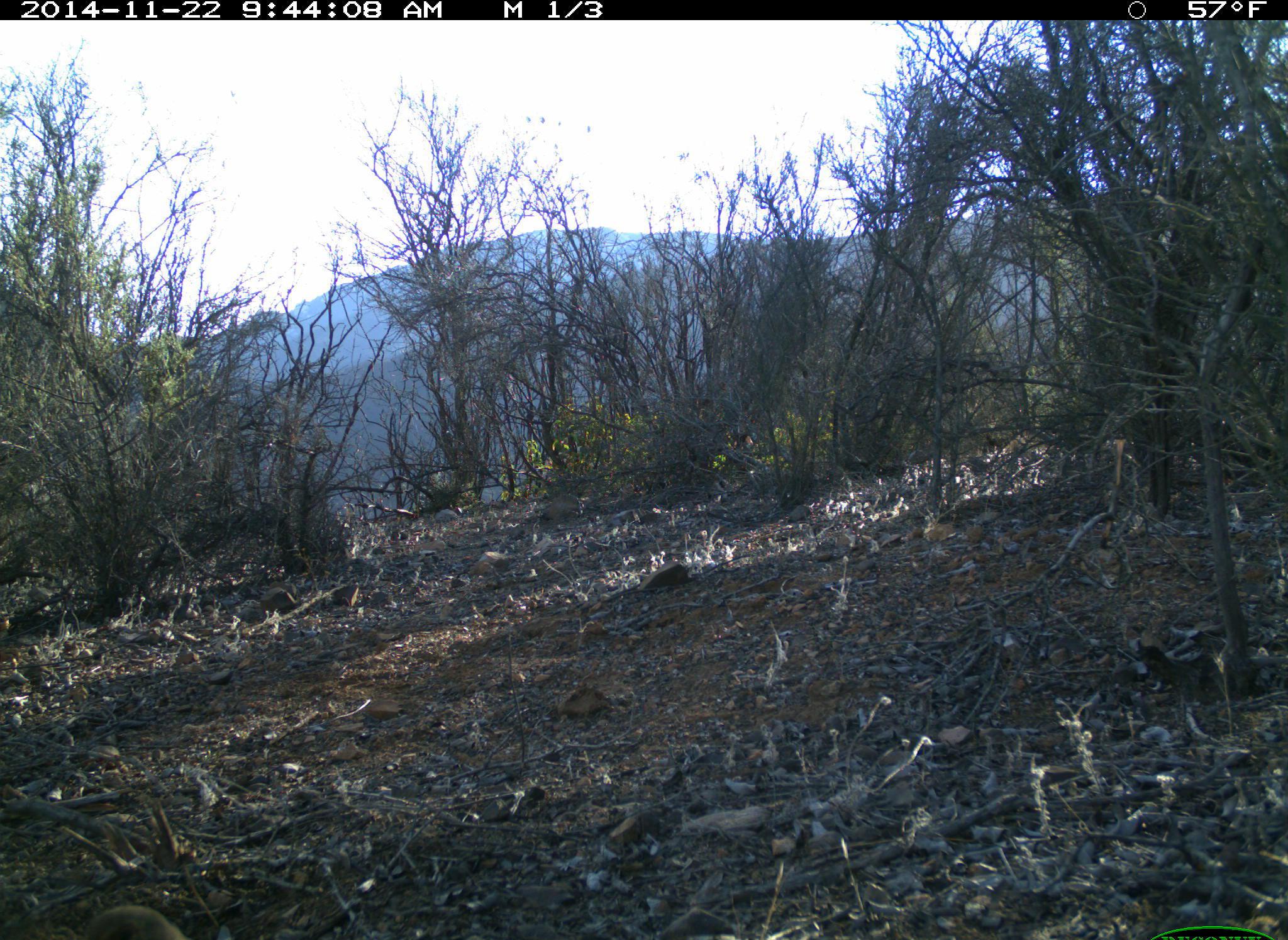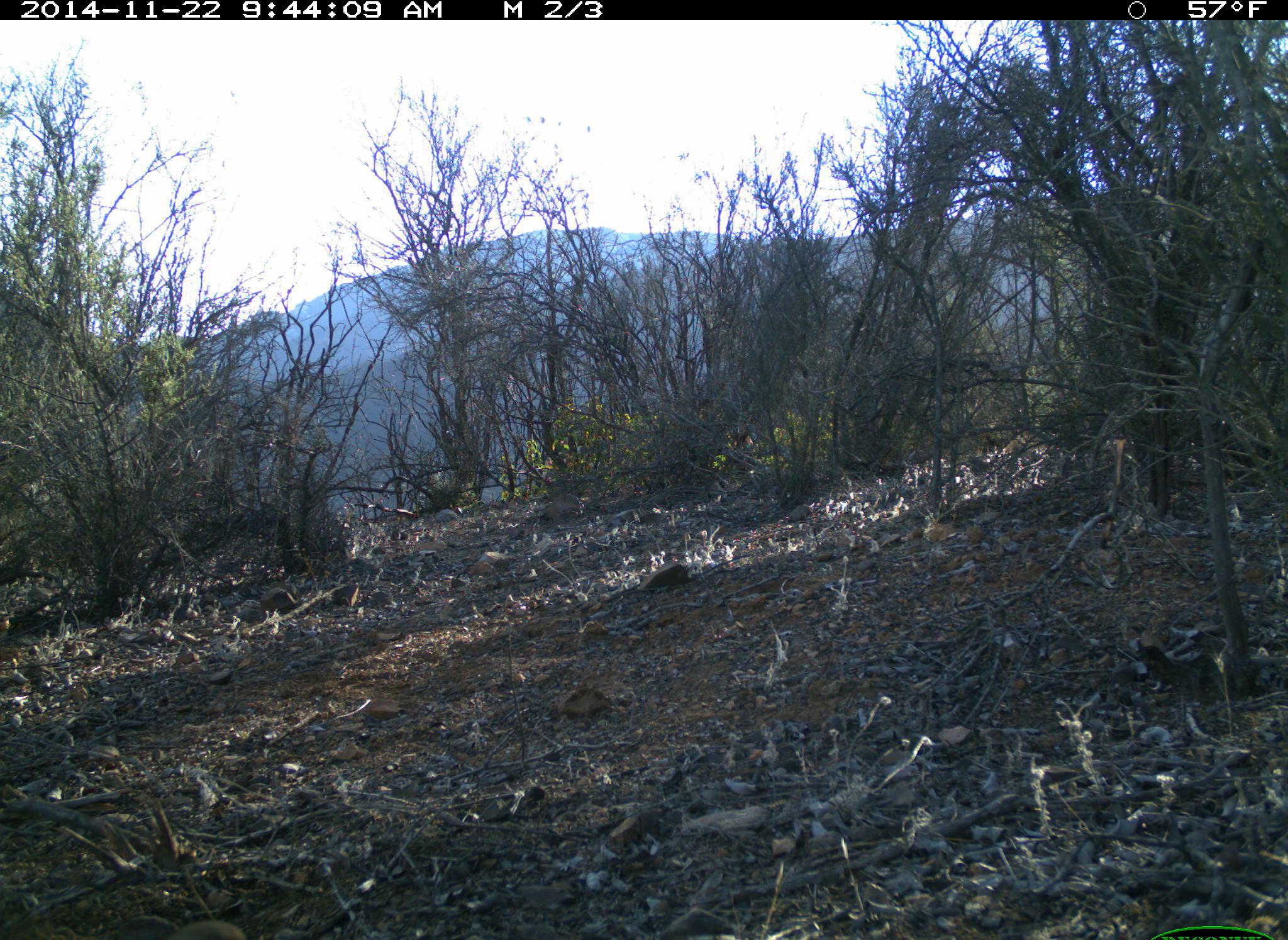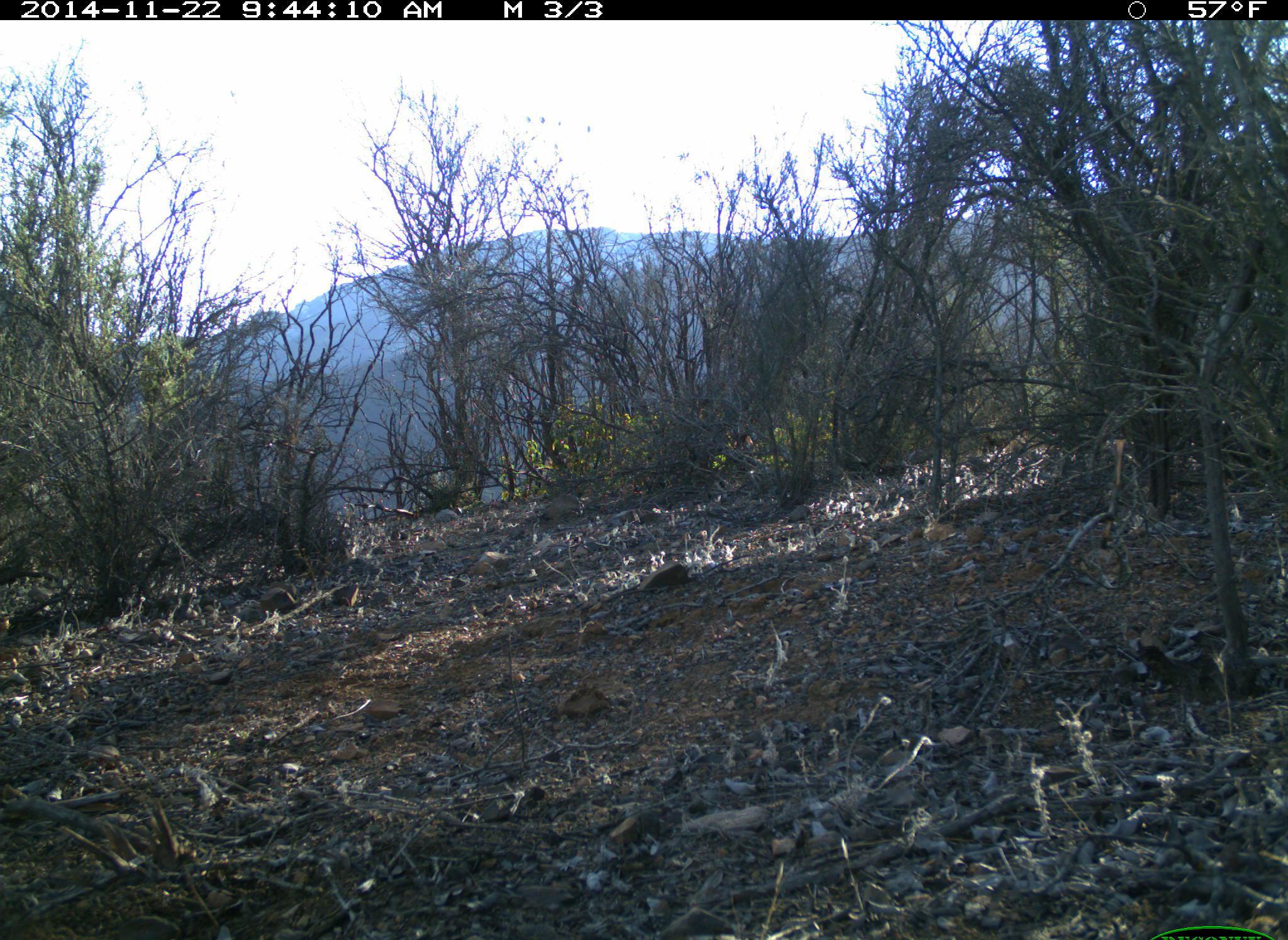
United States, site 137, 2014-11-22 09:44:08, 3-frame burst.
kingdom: Animalia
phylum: Chordata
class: Aves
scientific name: Aves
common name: bird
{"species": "bird (Aves)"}